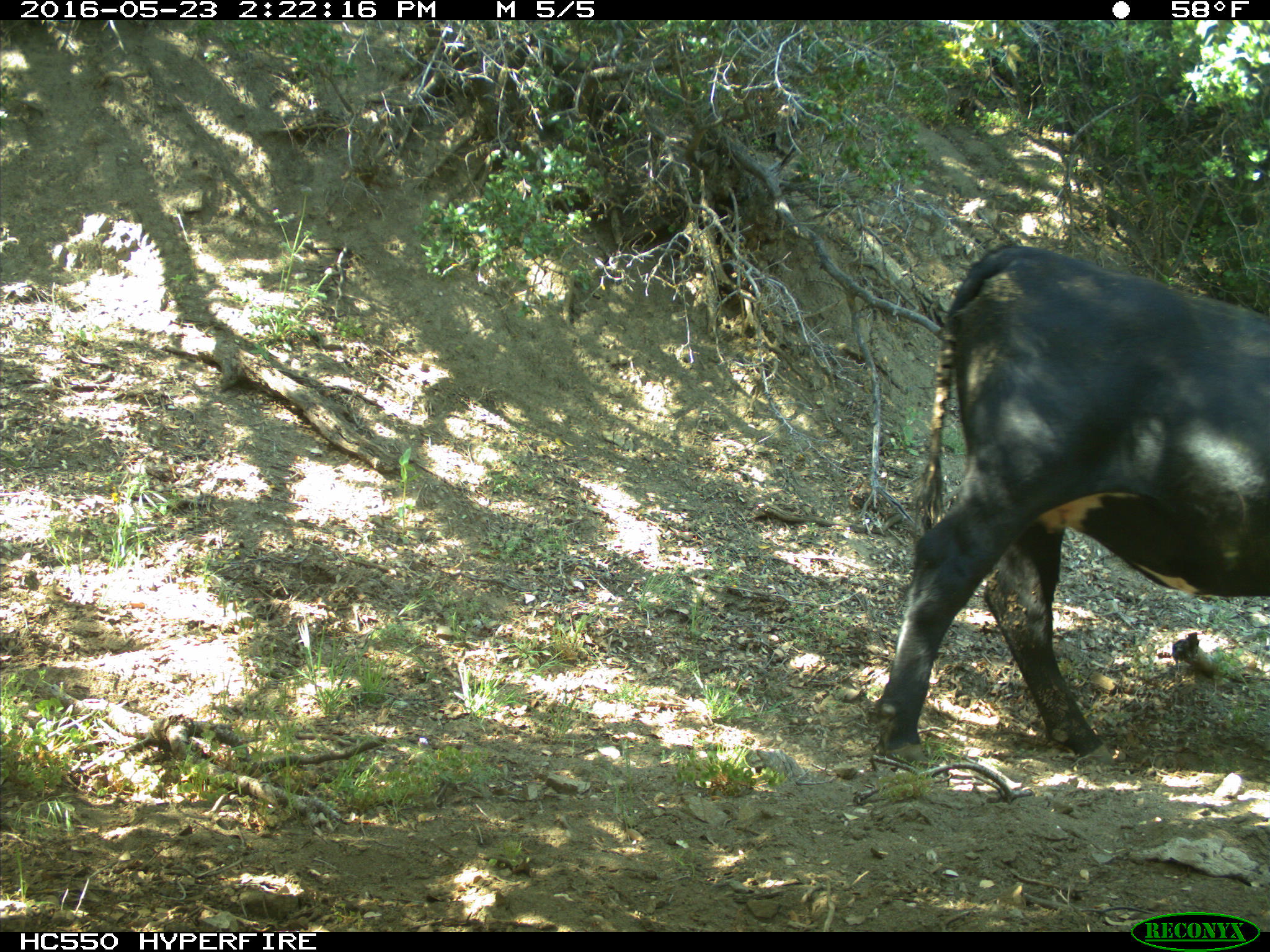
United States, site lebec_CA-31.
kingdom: Animalia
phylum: Chordata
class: Mammalia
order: Artiodactyla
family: Bovidae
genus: Bos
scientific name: Bos taurus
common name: domestic cow